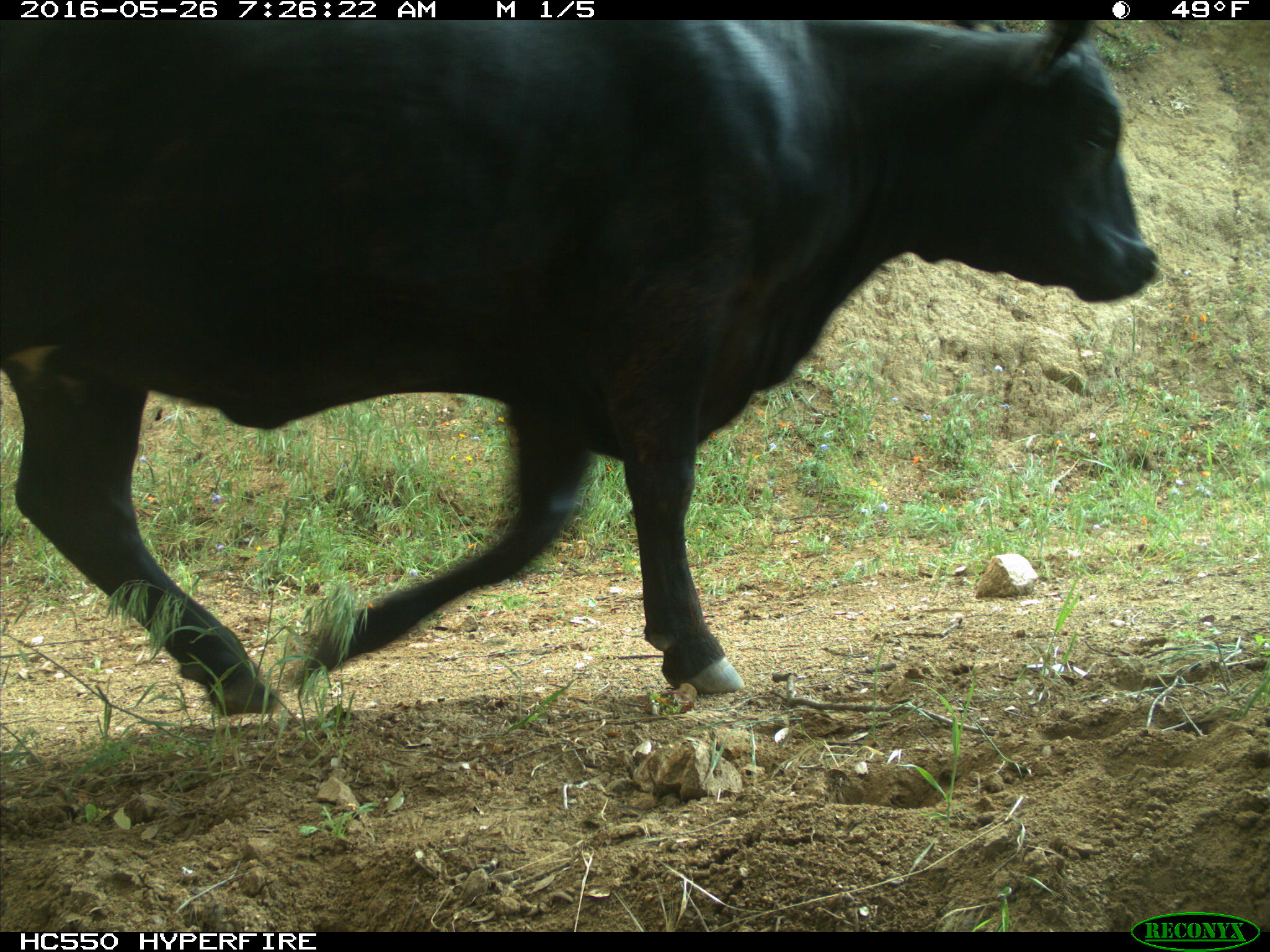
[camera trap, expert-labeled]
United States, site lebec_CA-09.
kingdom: Animalia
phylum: Chordata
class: Mammalia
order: Artiodactyla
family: Bovidae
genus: Bos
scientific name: Bos taurus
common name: domestic cow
Bos taurus (domestic cow).